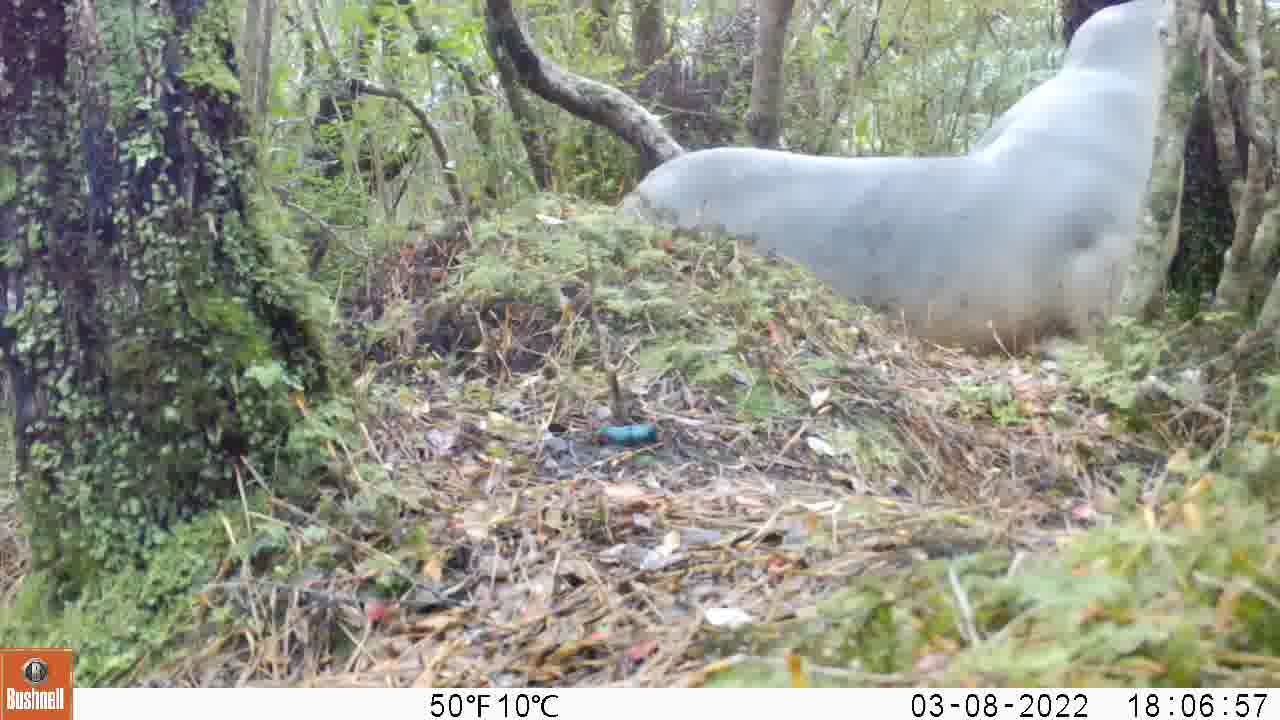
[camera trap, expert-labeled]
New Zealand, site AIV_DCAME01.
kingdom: Animalia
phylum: Chordata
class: Mammalia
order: Carnivora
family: Otariidae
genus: Phocarctos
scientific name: Phocarctos hookeri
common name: new zealand sea lion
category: sealion